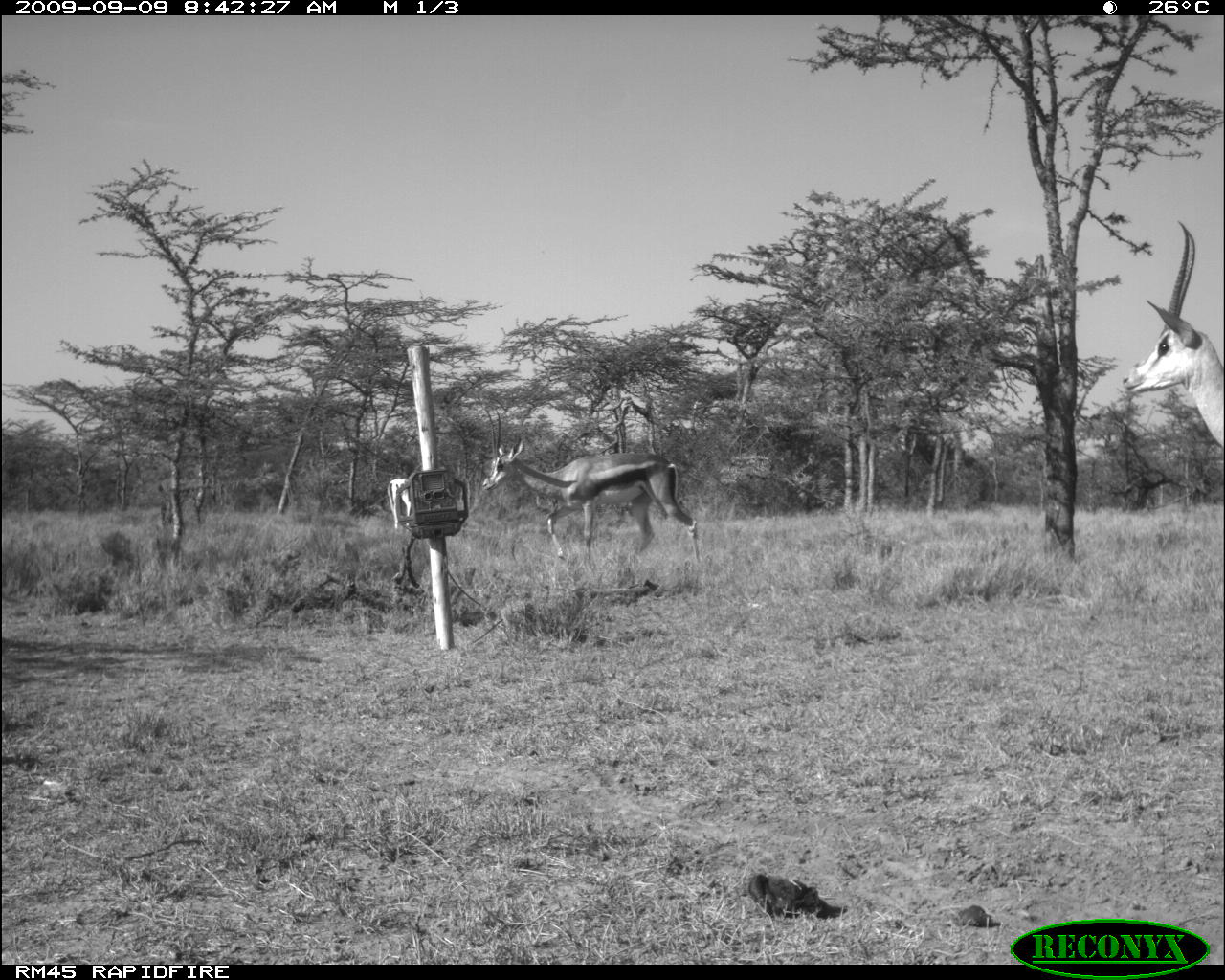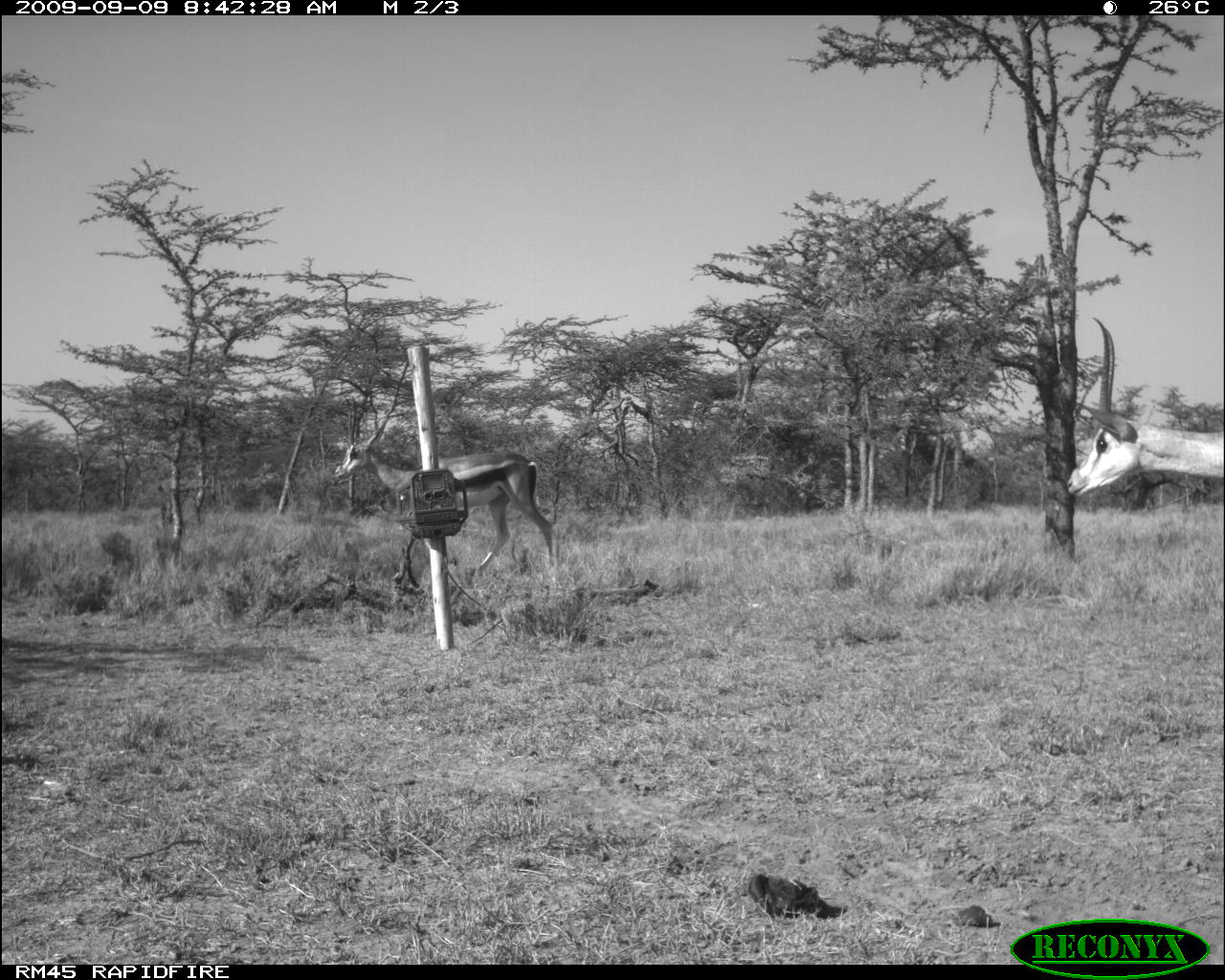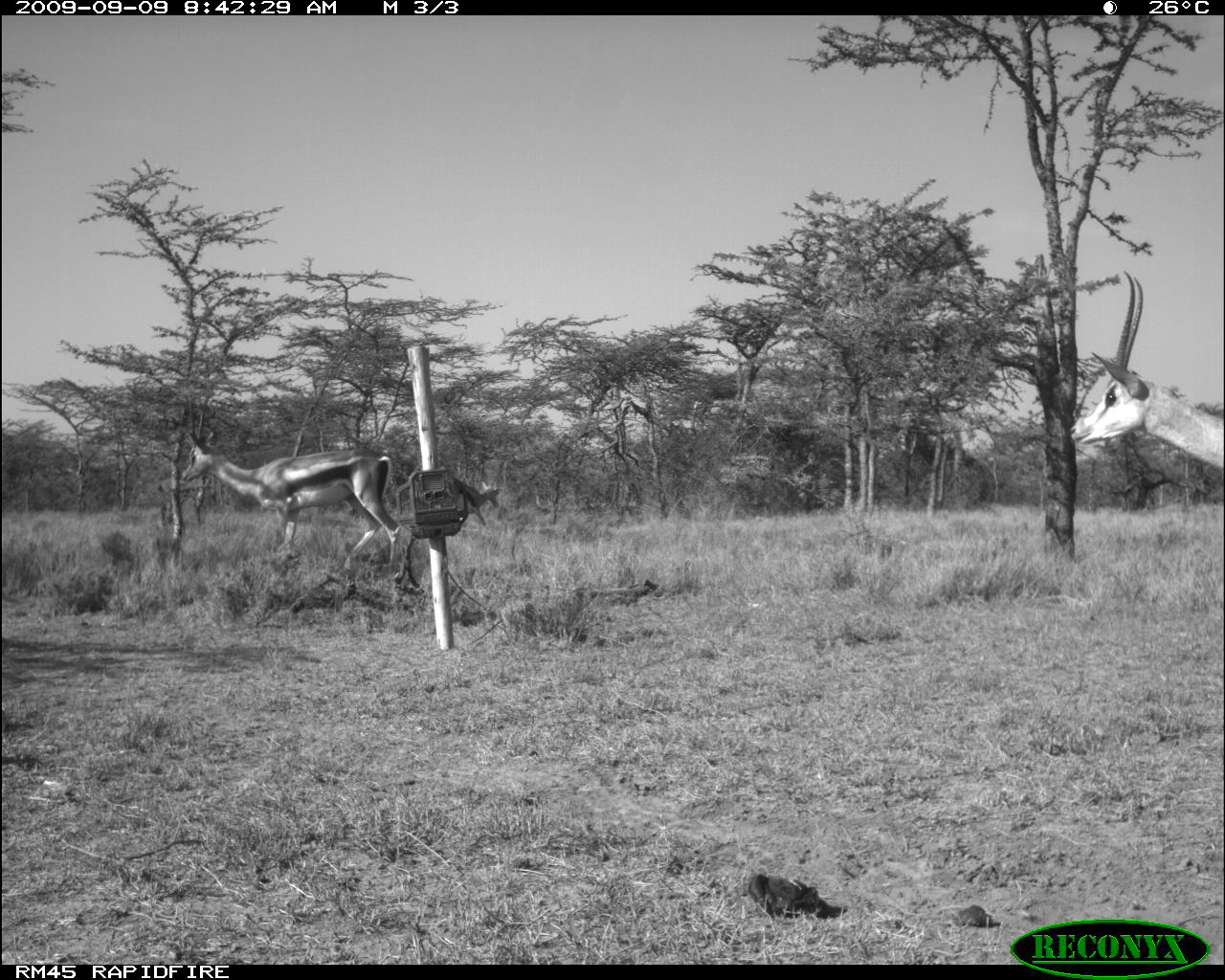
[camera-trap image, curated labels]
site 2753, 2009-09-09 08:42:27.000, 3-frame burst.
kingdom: Animalia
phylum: Chordata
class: Mammalia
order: Artiodactyla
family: Bovidae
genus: Nanger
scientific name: Nanger granti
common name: grant's gazelle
Nanger granti (grant's gazelle), count 2.